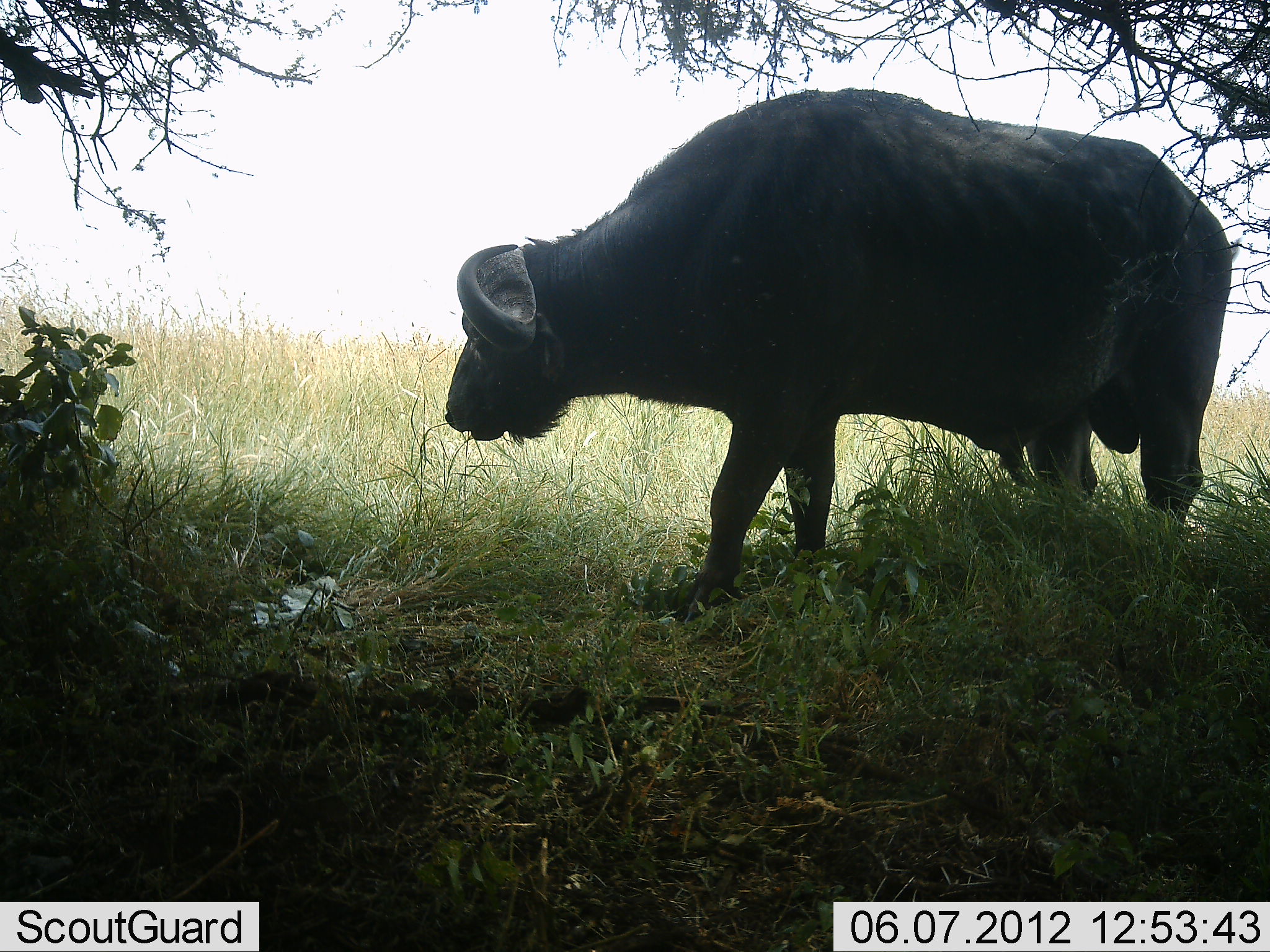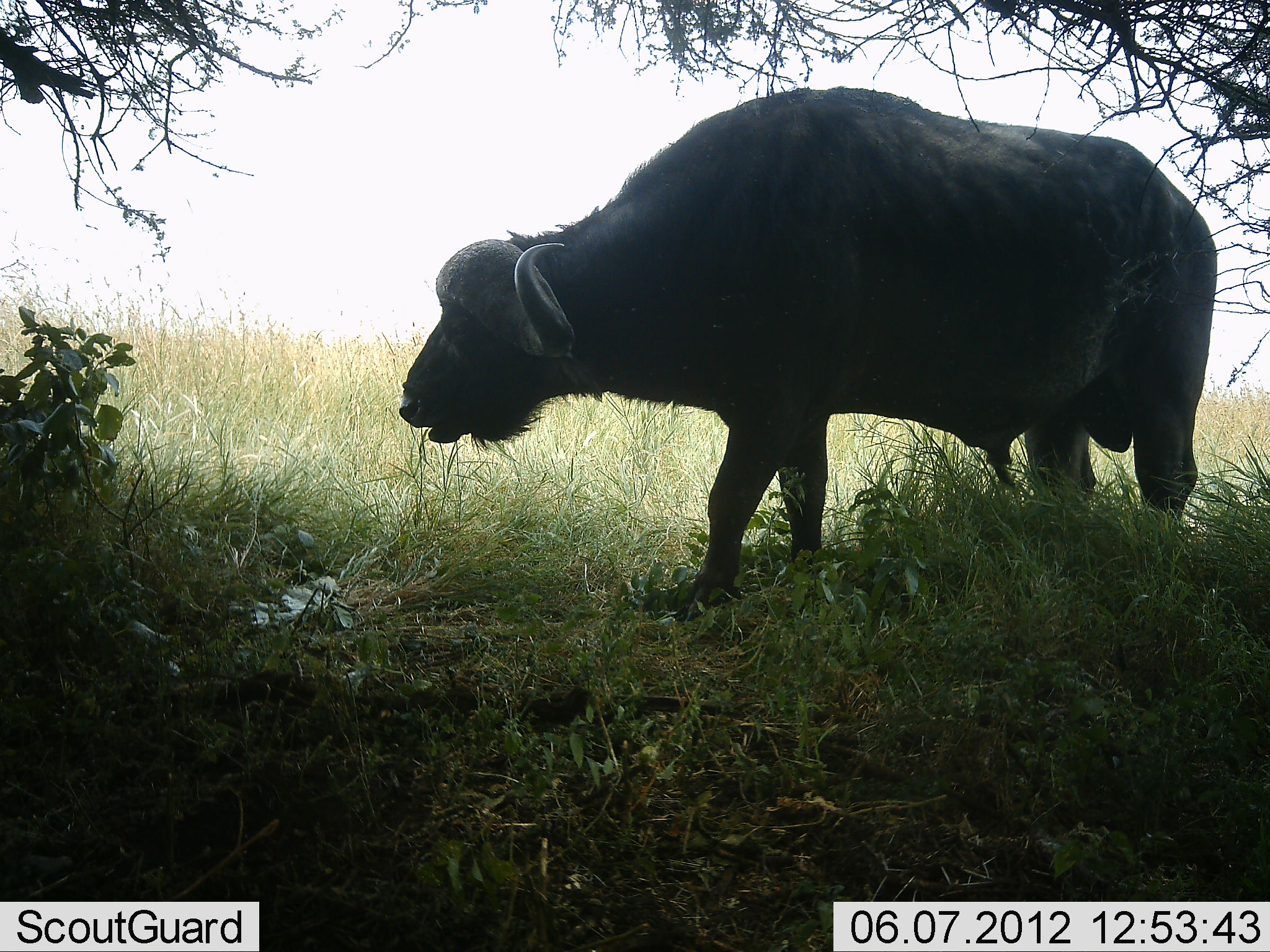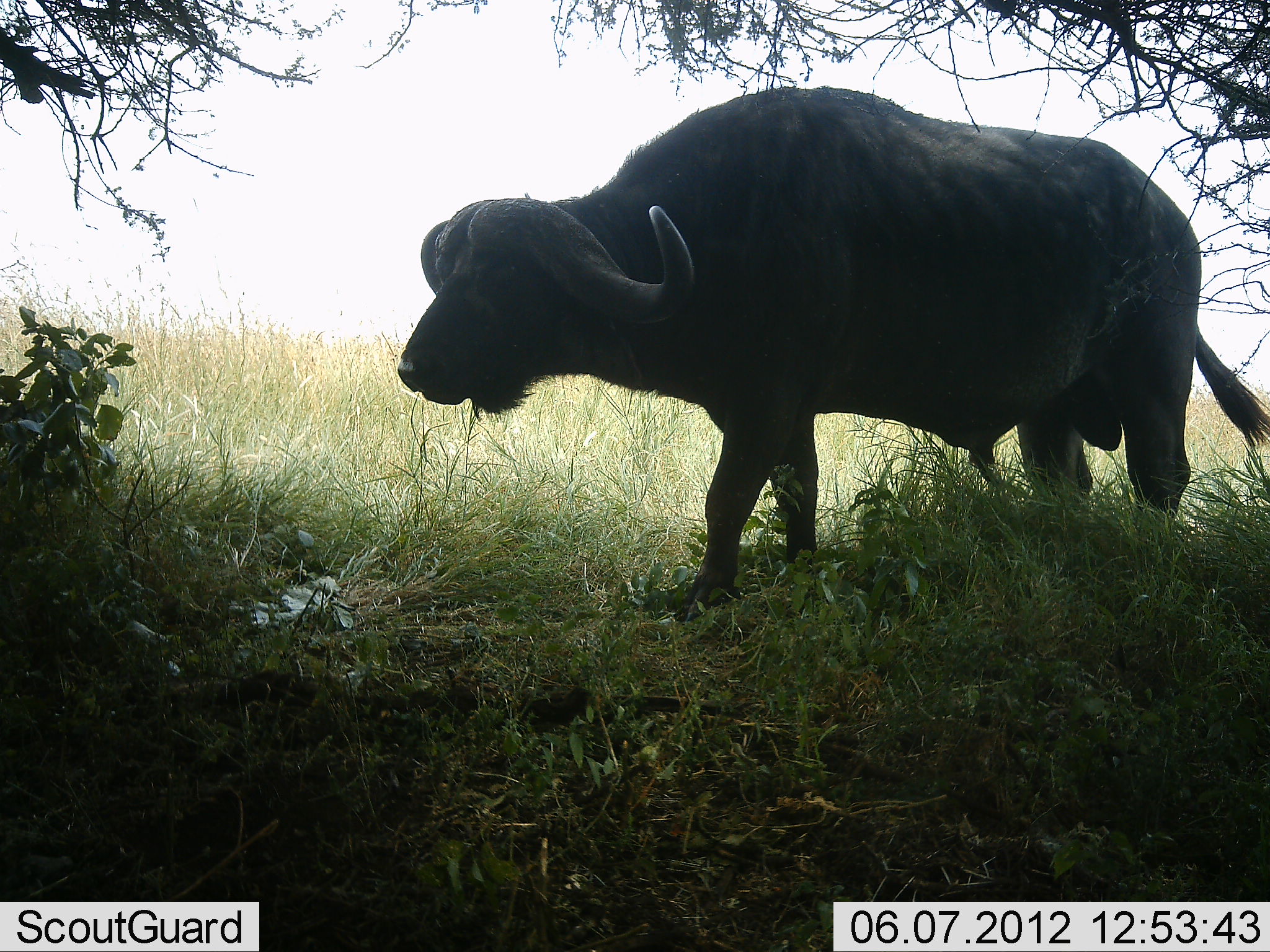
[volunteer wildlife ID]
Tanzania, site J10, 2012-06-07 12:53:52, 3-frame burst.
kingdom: Animalia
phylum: Chordata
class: Mammalia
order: Artiodactyla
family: Bovidae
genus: Syncerus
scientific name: Syncerus caffer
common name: cape buffalo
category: buffalo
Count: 1.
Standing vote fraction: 90%.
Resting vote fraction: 0%.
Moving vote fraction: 0%.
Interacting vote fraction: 10%.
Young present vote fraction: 0%.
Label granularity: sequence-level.